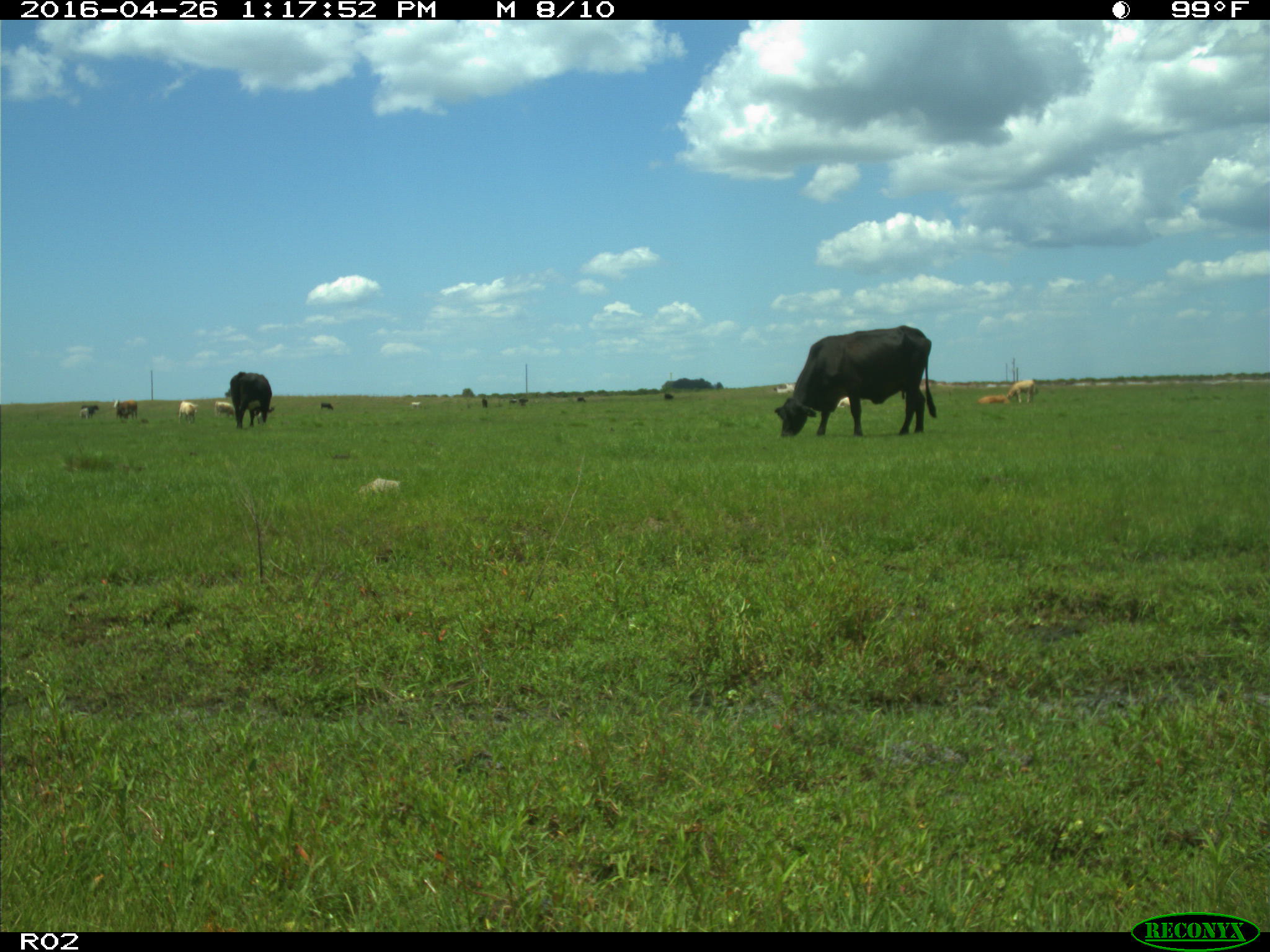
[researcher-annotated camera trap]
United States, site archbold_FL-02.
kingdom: Animalia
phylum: Chordata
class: Mammalia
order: Artiodactyla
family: Bovidae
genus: Bos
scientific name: Bos taurus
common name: domestic cow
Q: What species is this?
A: Bos taurus (domestic cow).